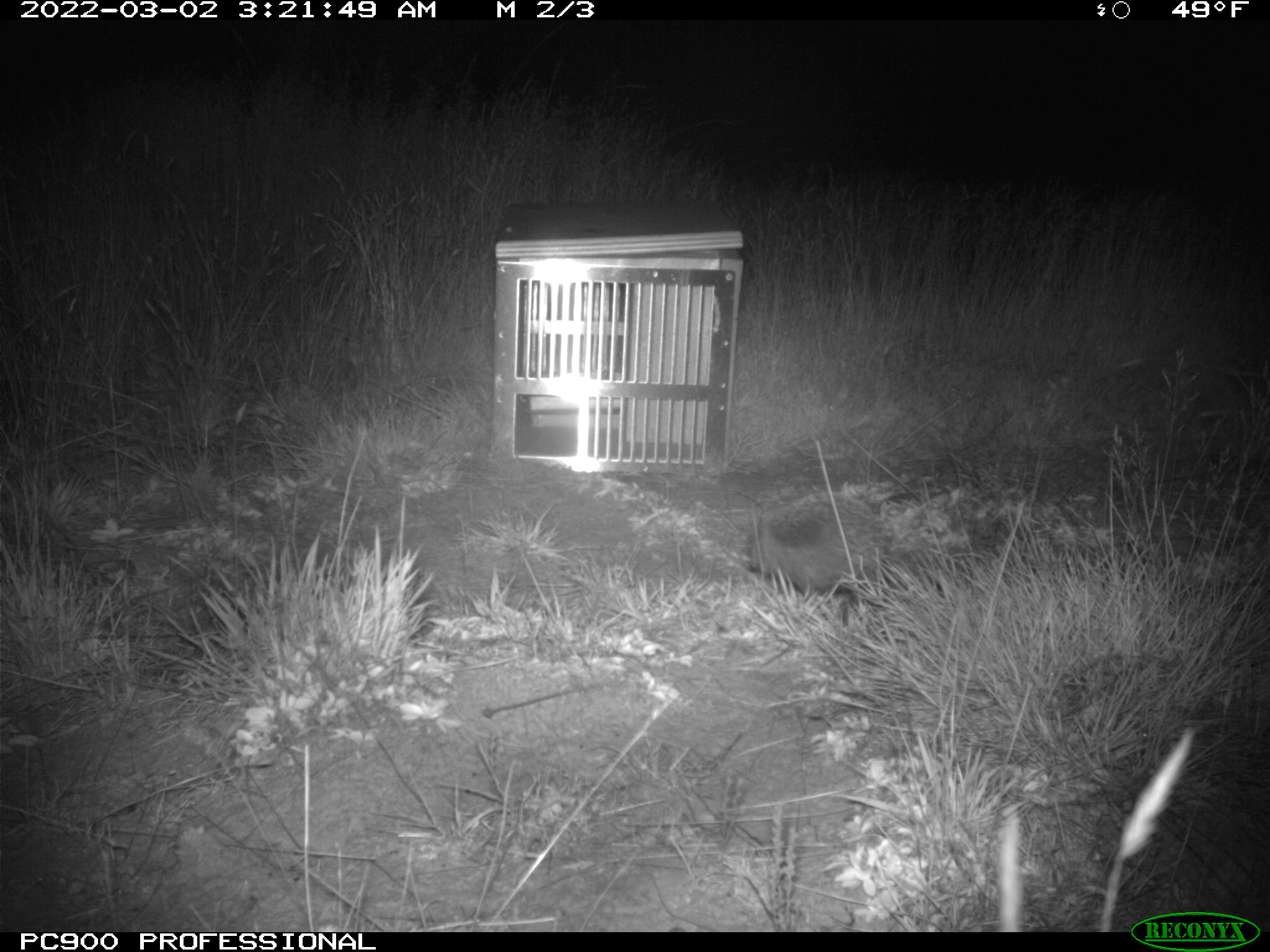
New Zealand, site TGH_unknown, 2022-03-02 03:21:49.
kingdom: Animalia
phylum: Chordata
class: Mammalia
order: Eulipotyphla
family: Erinaceidae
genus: Erinaceus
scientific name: Erinaceus europaeus europaeus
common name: european hedgehog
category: hedgehog